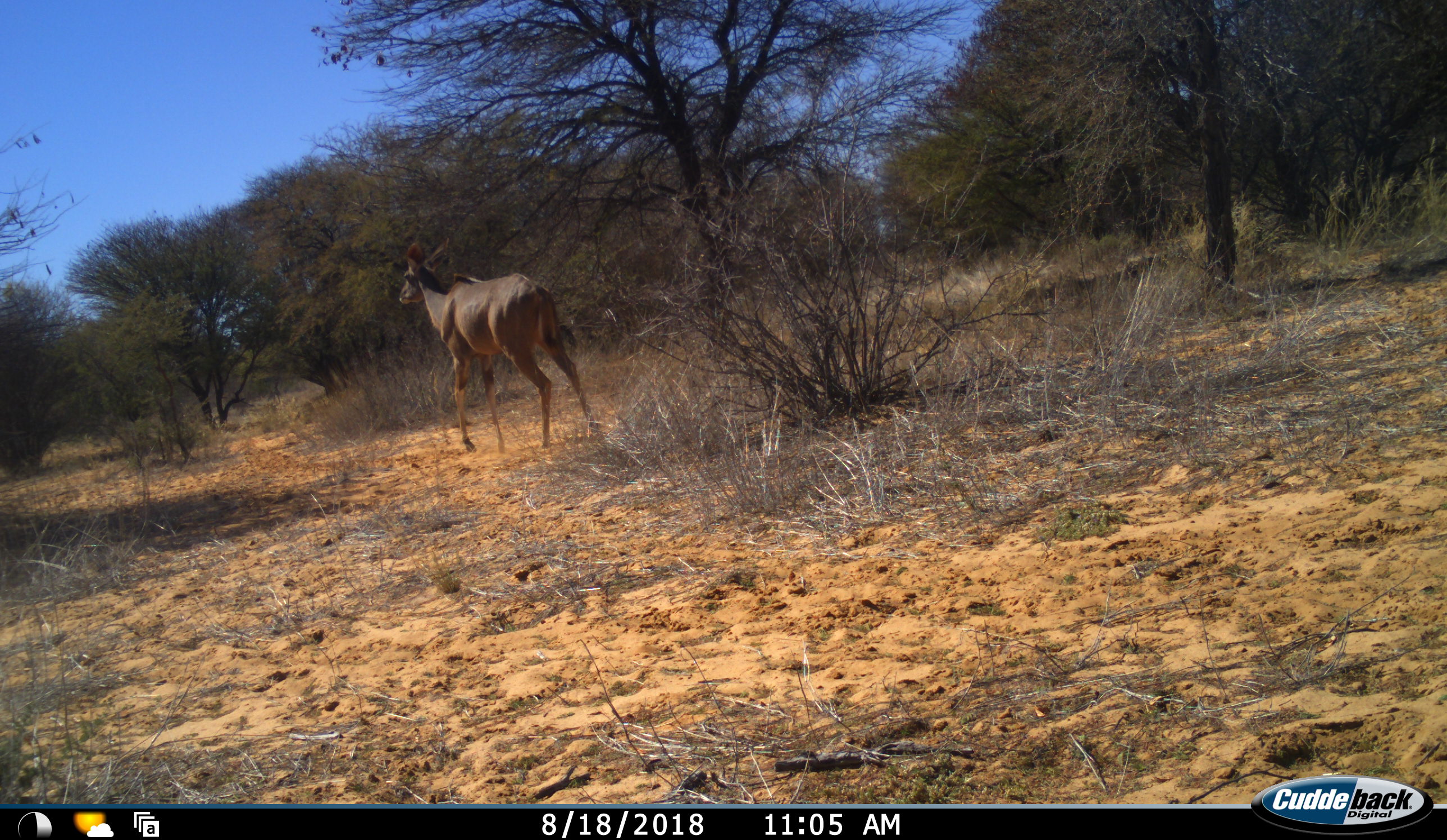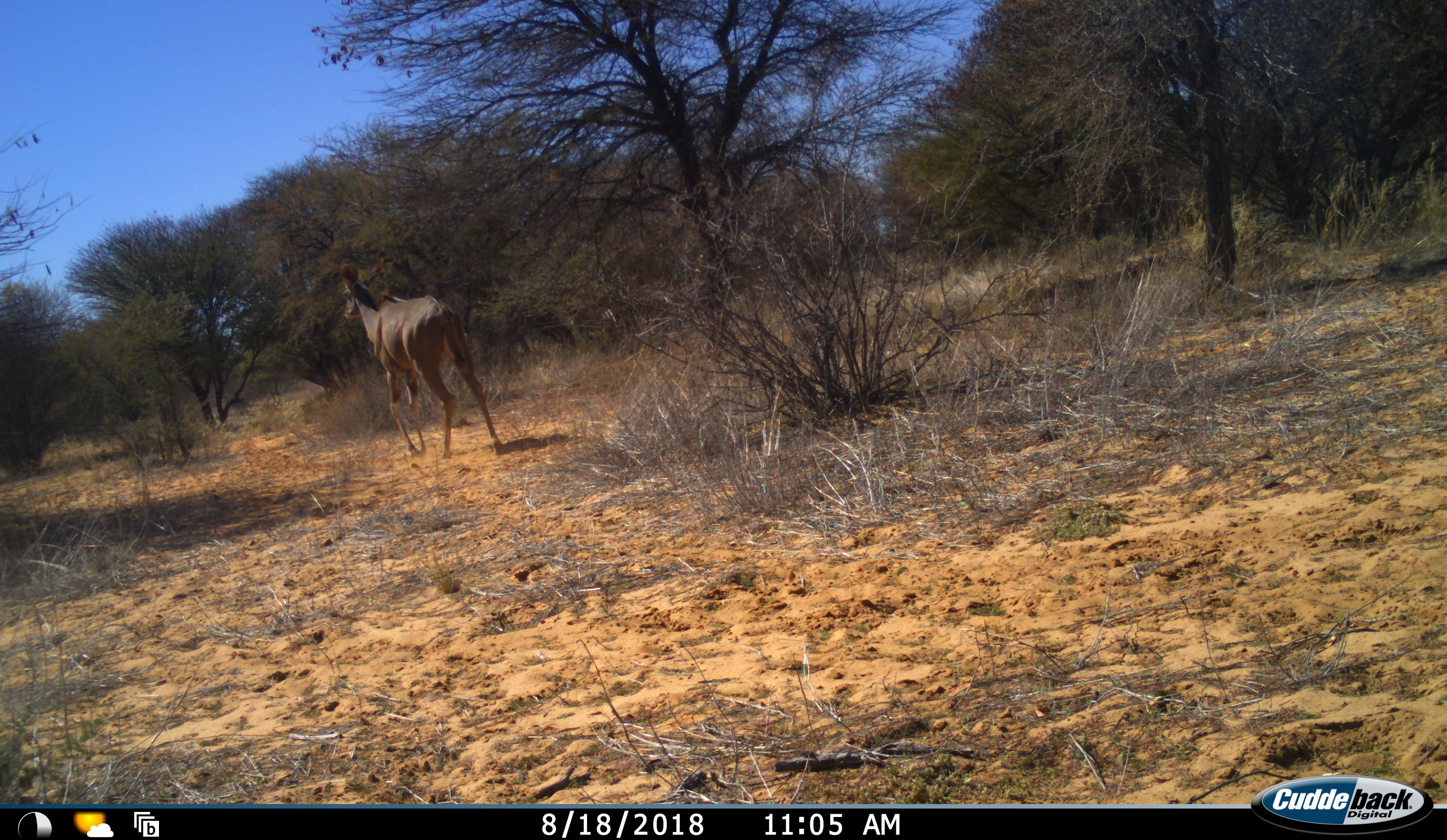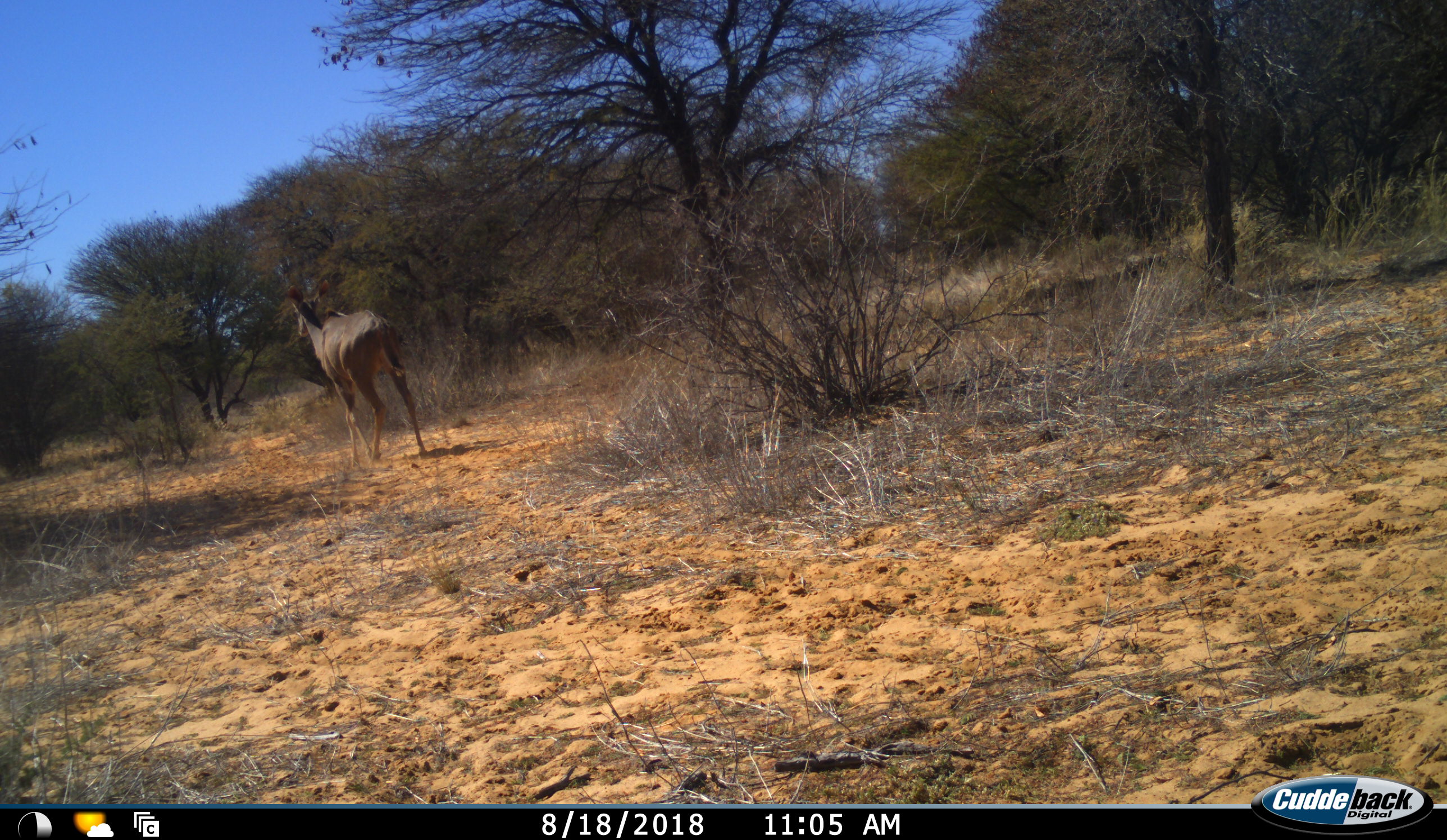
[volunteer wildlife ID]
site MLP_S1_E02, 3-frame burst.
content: unidentified animal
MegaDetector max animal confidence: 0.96